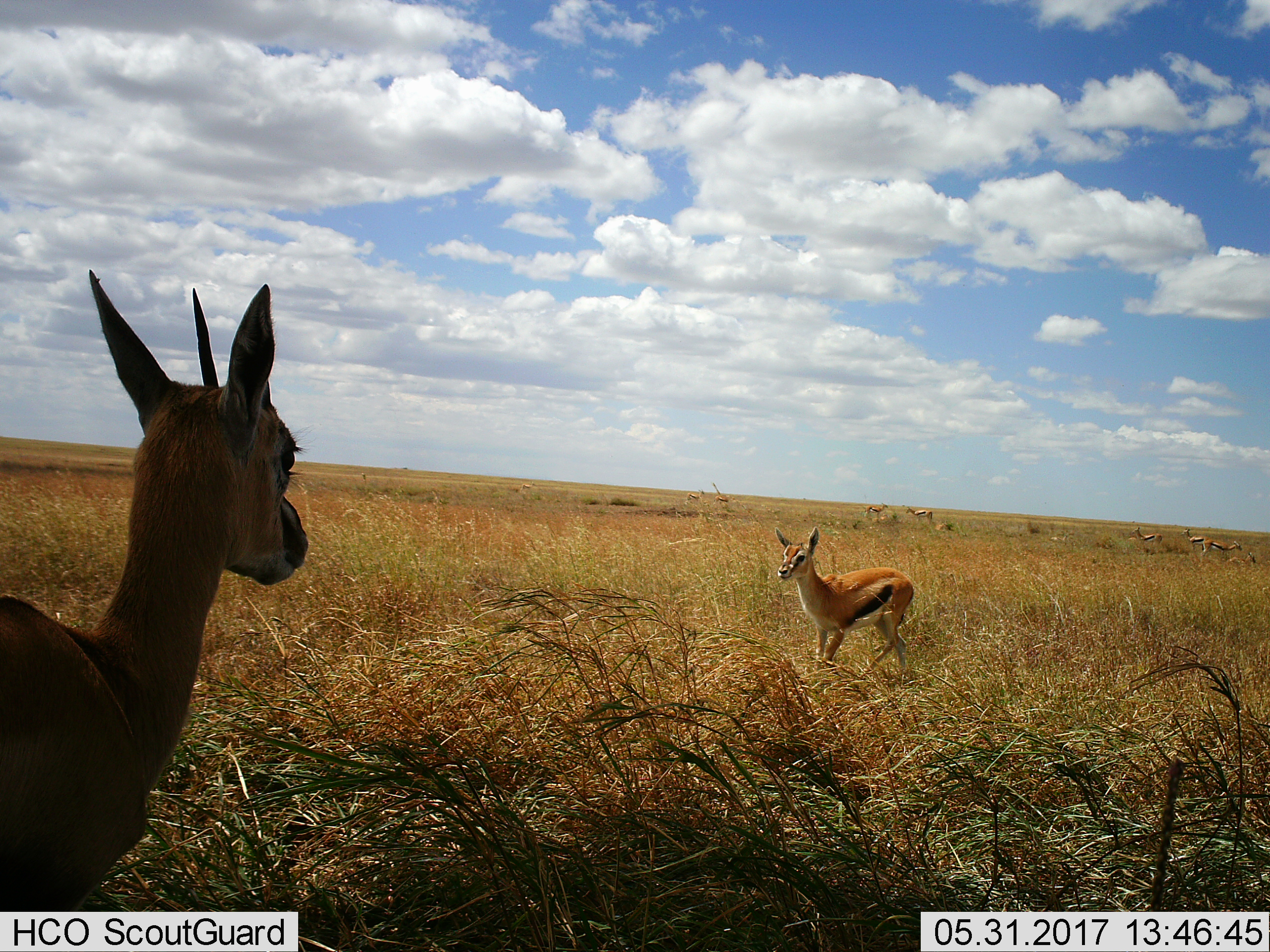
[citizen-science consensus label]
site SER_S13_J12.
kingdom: Animalia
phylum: Chordata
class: Mammalia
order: Artiodactyla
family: Bovidae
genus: Eudorcas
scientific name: Eudorcas thomsonii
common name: thomson's gazelle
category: gazellethomsons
Gazellethomsons (thomson's gazelle) (Eudorcas thomsonii), count 11-50. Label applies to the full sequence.